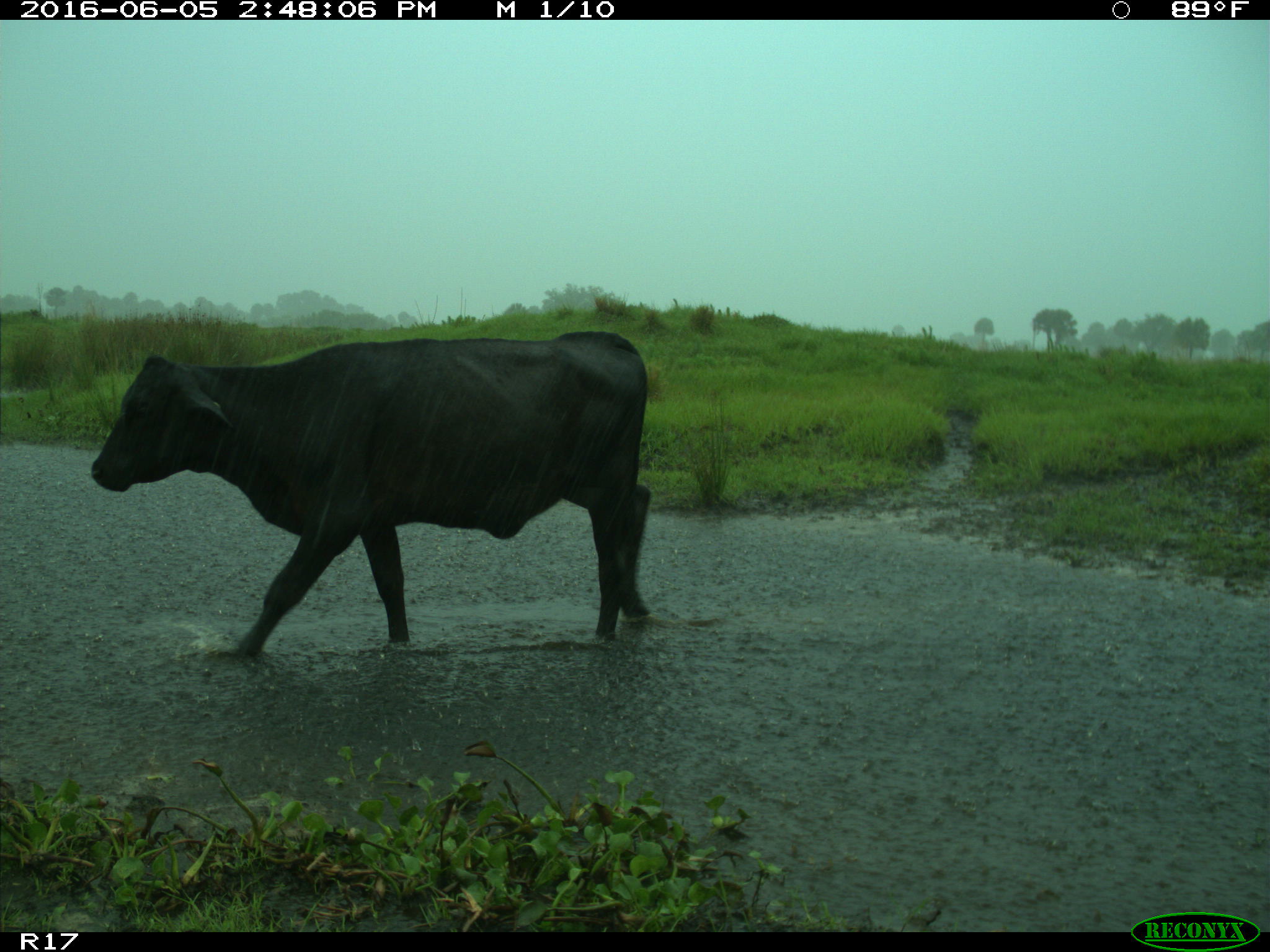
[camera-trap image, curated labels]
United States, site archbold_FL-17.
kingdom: Animalia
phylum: Chordata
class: Mammalia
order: Artiodactyla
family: Bovidae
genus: Bos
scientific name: Bos taurus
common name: domestic cow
Bos taurus (domestic cow).